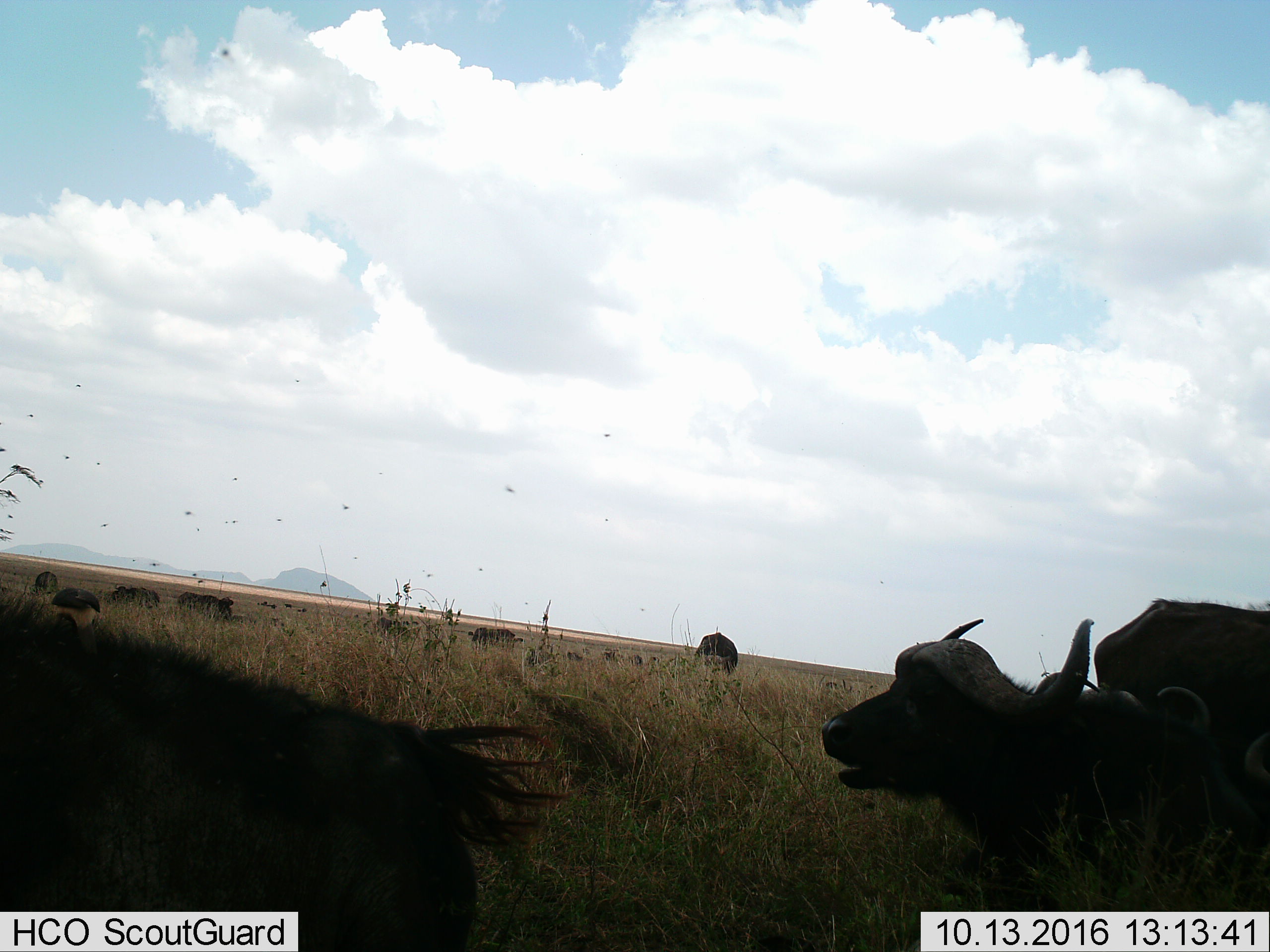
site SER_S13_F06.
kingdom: Animalia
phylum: Chordata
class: Mammalia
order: Artiodactyla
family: Bovidae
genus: Syncerus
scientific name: Syncerus caffer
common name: african buffalo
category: buffalo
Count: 7.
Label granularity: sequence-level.